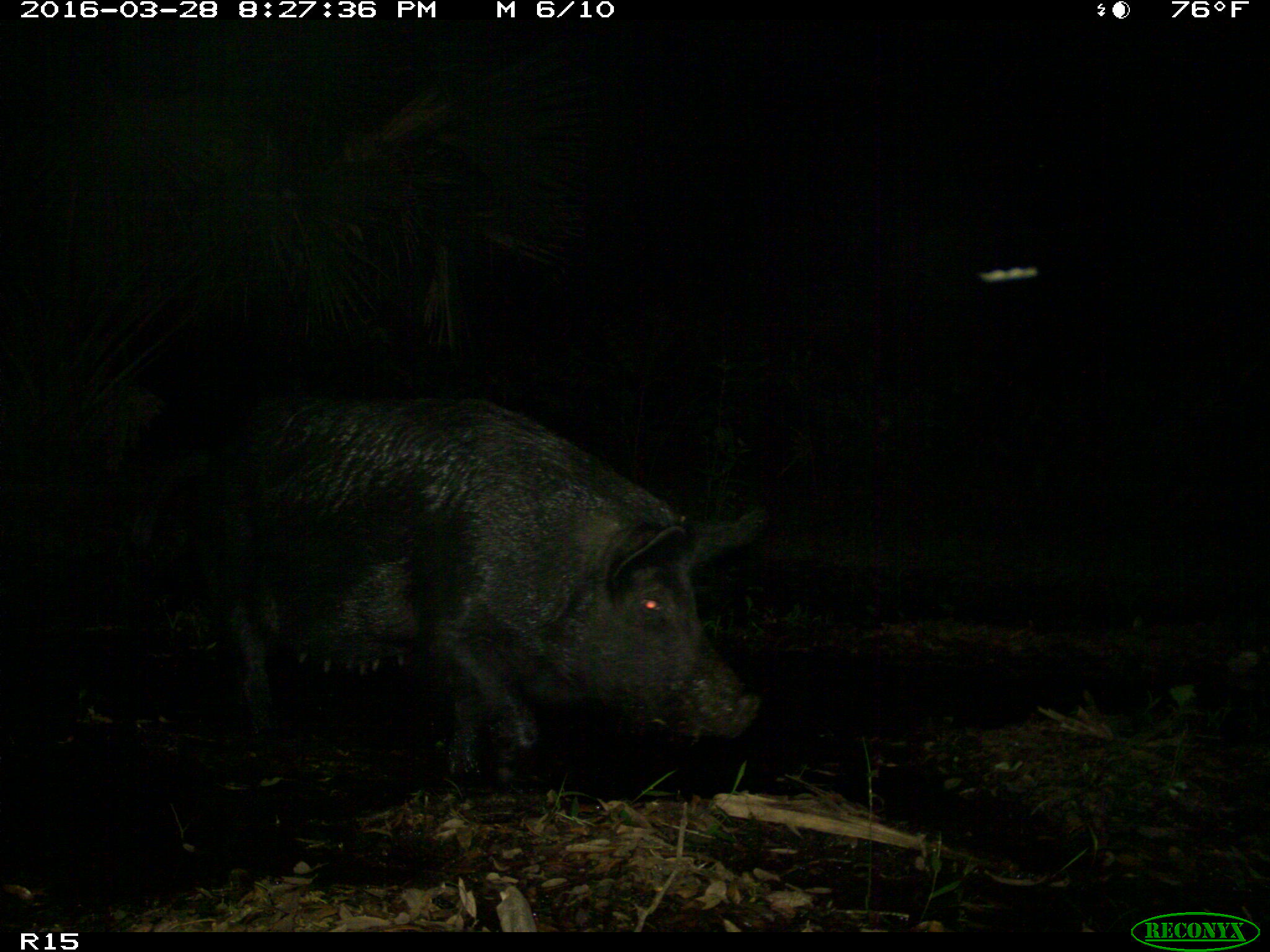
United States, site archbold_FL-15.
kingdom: Animalia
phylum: Chordata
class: Mammalia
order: Artiodactyla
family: Suidae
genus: Sus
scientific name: Sus scrofa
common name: wild boar